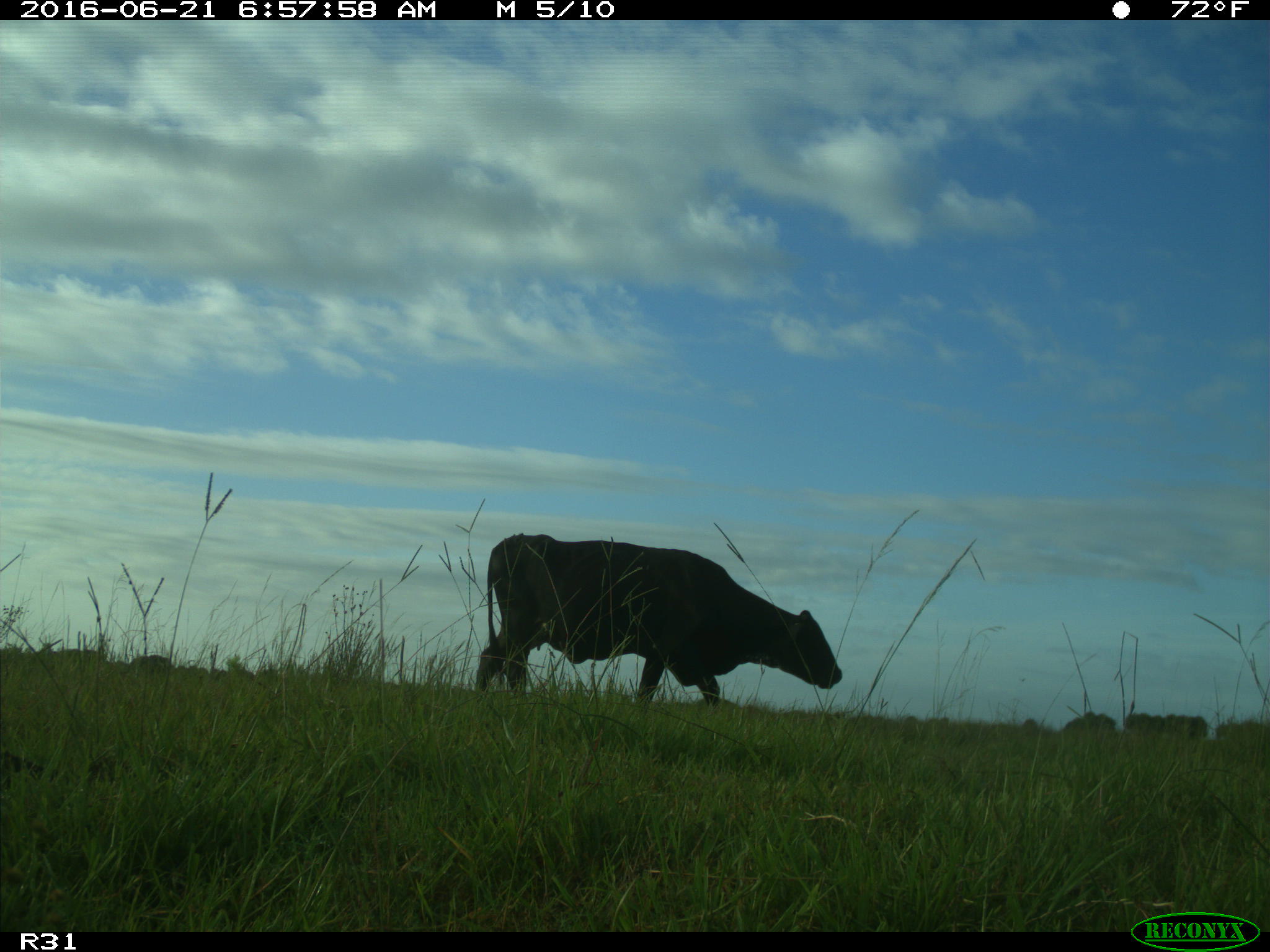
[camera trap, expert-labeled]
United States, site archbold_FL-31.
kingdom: Animalia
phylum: Chordata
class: Mammalia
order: Artiodactyla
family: Bovidae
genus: Bos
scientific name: Bos taurus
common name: domestic cow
Bos taurus (domestic cow).